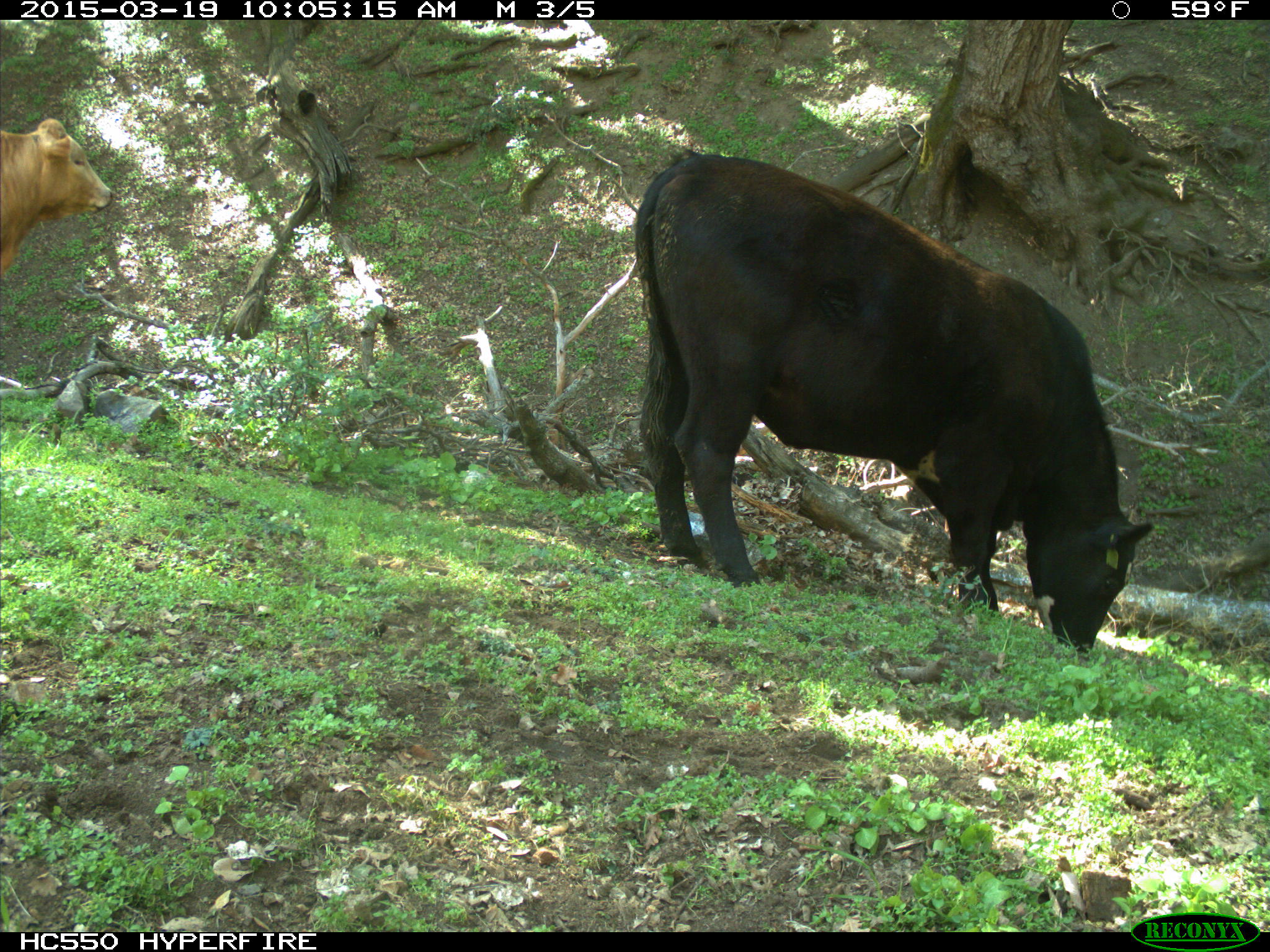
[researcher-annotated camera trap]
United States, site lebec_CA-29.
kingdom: Animalia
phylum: Chordata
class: Mammalia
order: Artiodactyla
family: Bovidae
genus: Bos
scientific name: Bos taurus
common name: domestic cow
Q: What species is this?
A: Bos taurus (domestic cow).